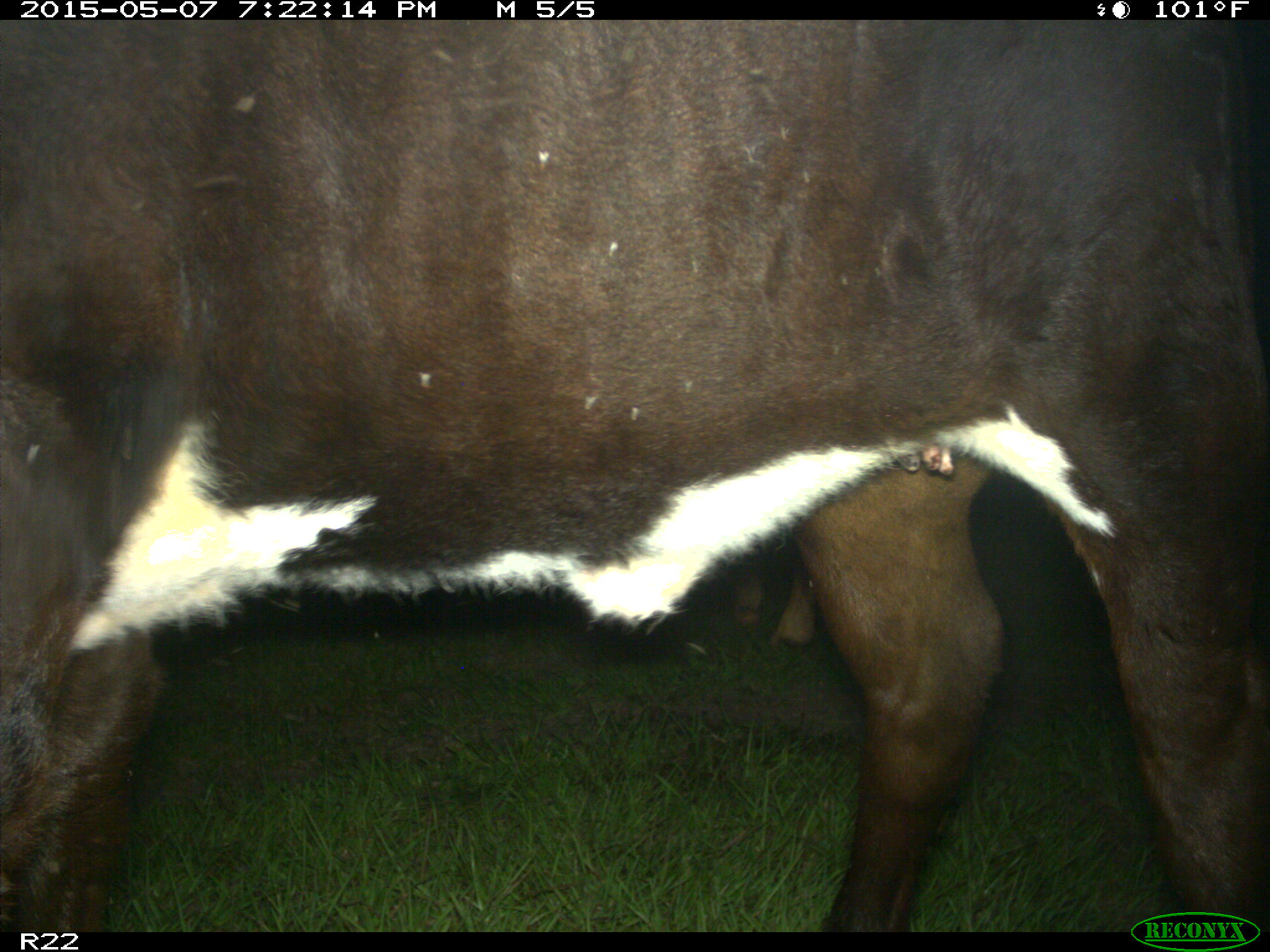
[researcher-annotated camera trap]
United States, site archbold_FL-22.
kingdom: Animalia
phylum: Chordata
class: Mammalia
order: Artiodactyla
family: Bovidae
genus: Bos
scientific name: Bos taurus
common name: domestic cow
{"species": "Bos taurus (domestic cow)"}